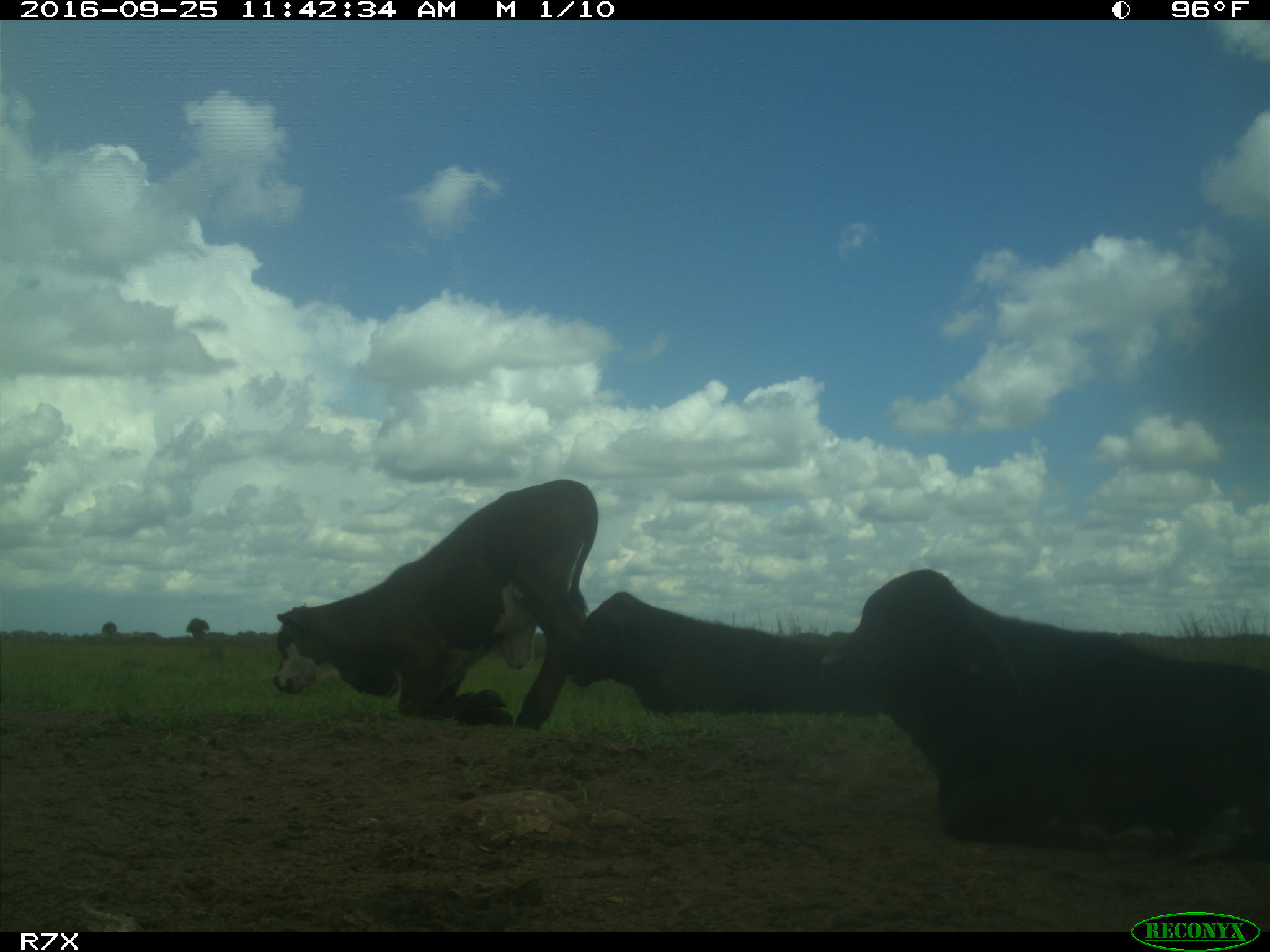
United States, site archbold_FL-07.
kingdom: Animalia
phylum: Chordata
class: Mammalia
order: Artiodactyla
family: Bovidae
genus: Bos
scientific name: Bos taurus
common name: domestic cow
Bos taurus (domestic cow).